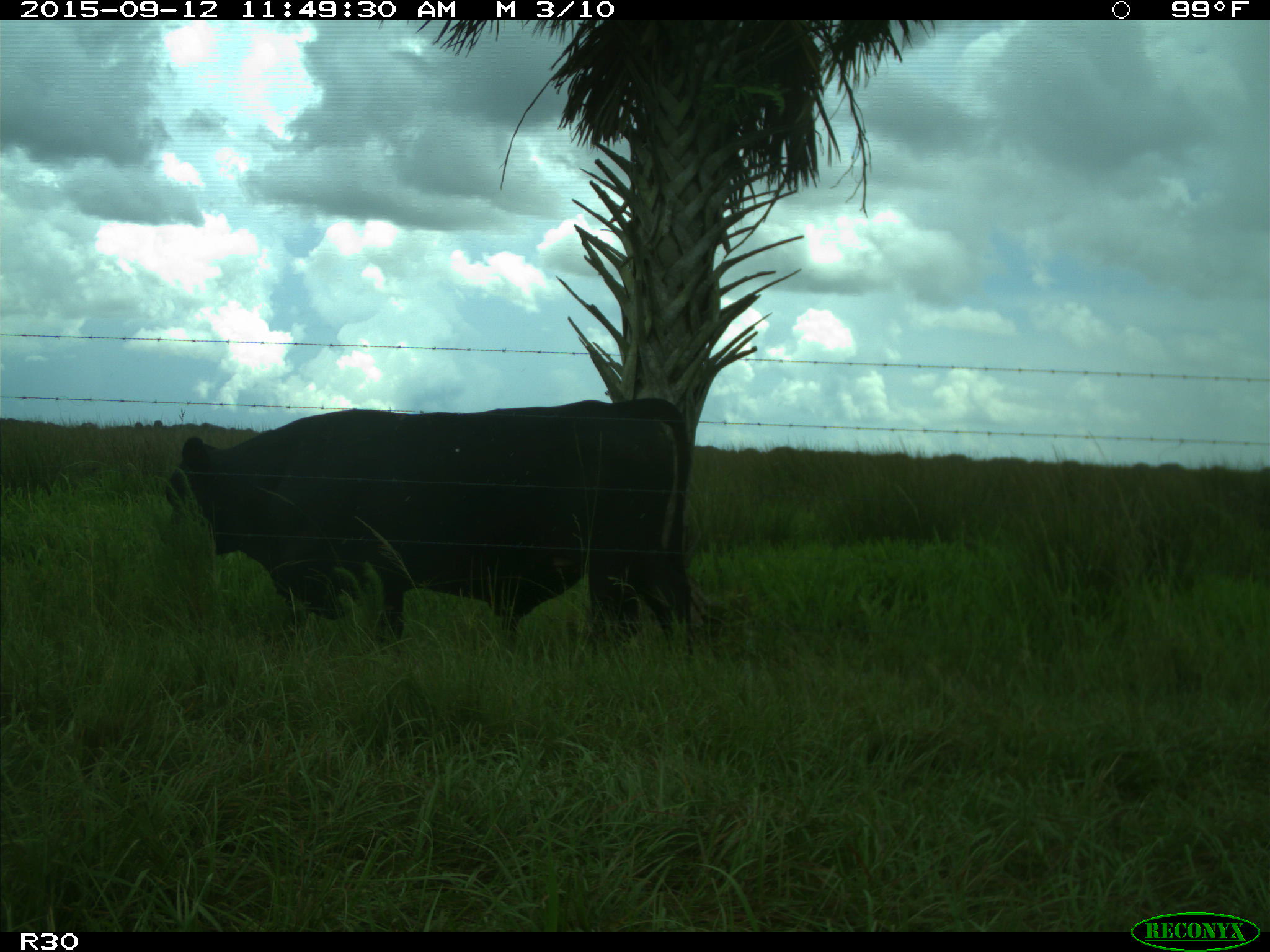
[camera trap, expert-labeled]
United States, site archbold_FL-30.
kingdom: Animalia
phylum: Chordata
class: Mammalia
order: Artiodactyla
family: Bovidae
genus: Bos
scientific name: Bos taurus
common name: domestic cow